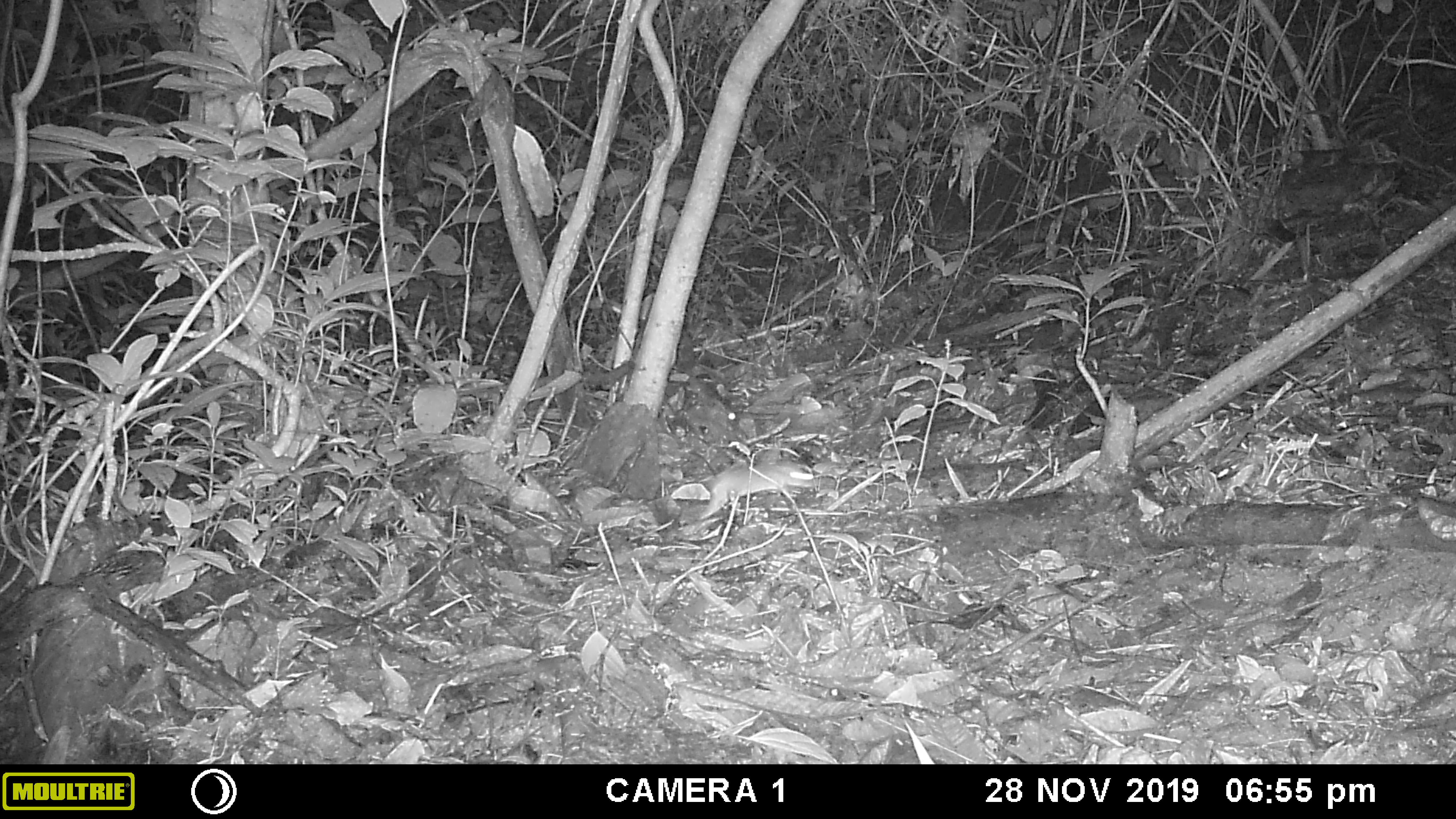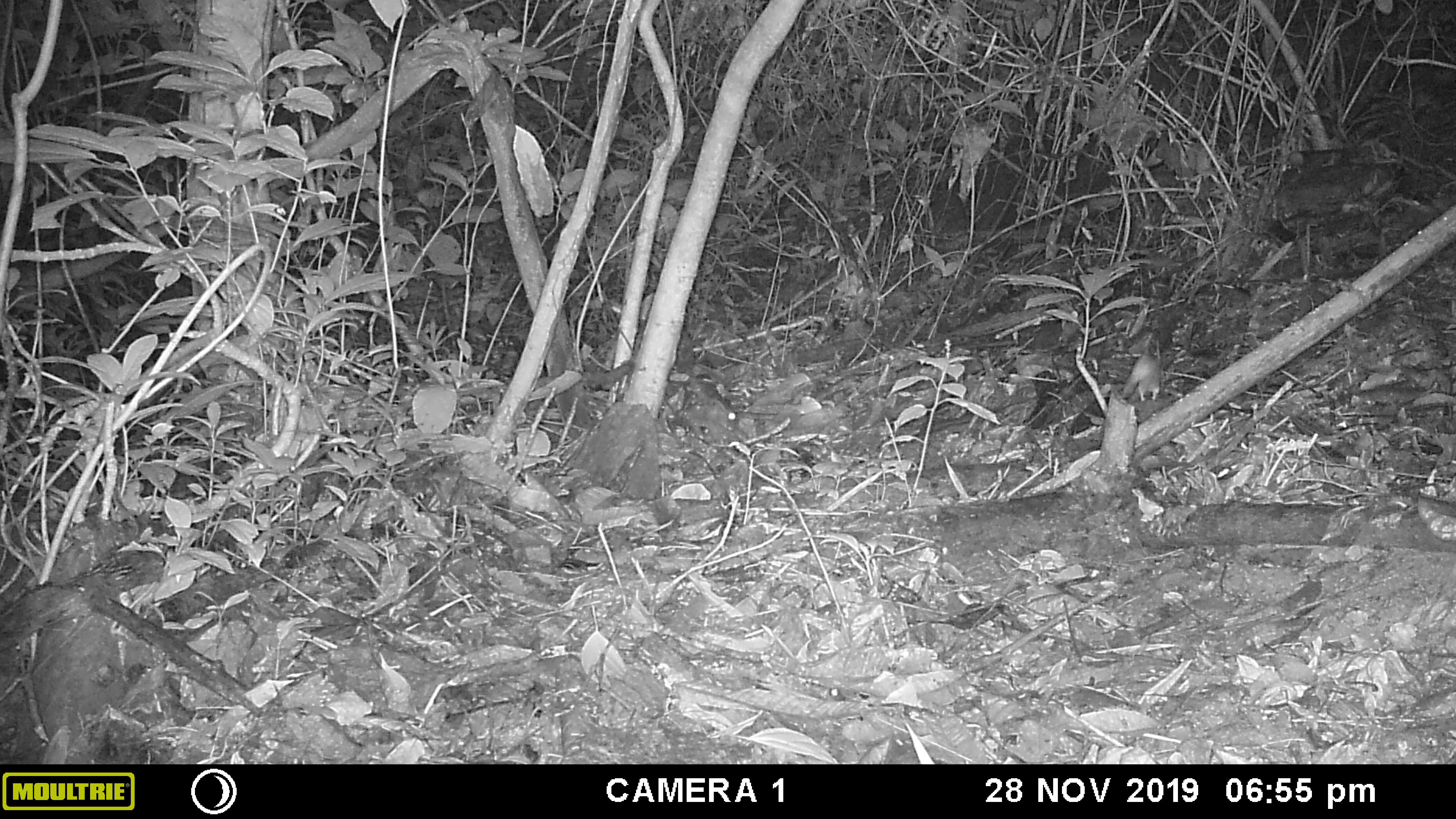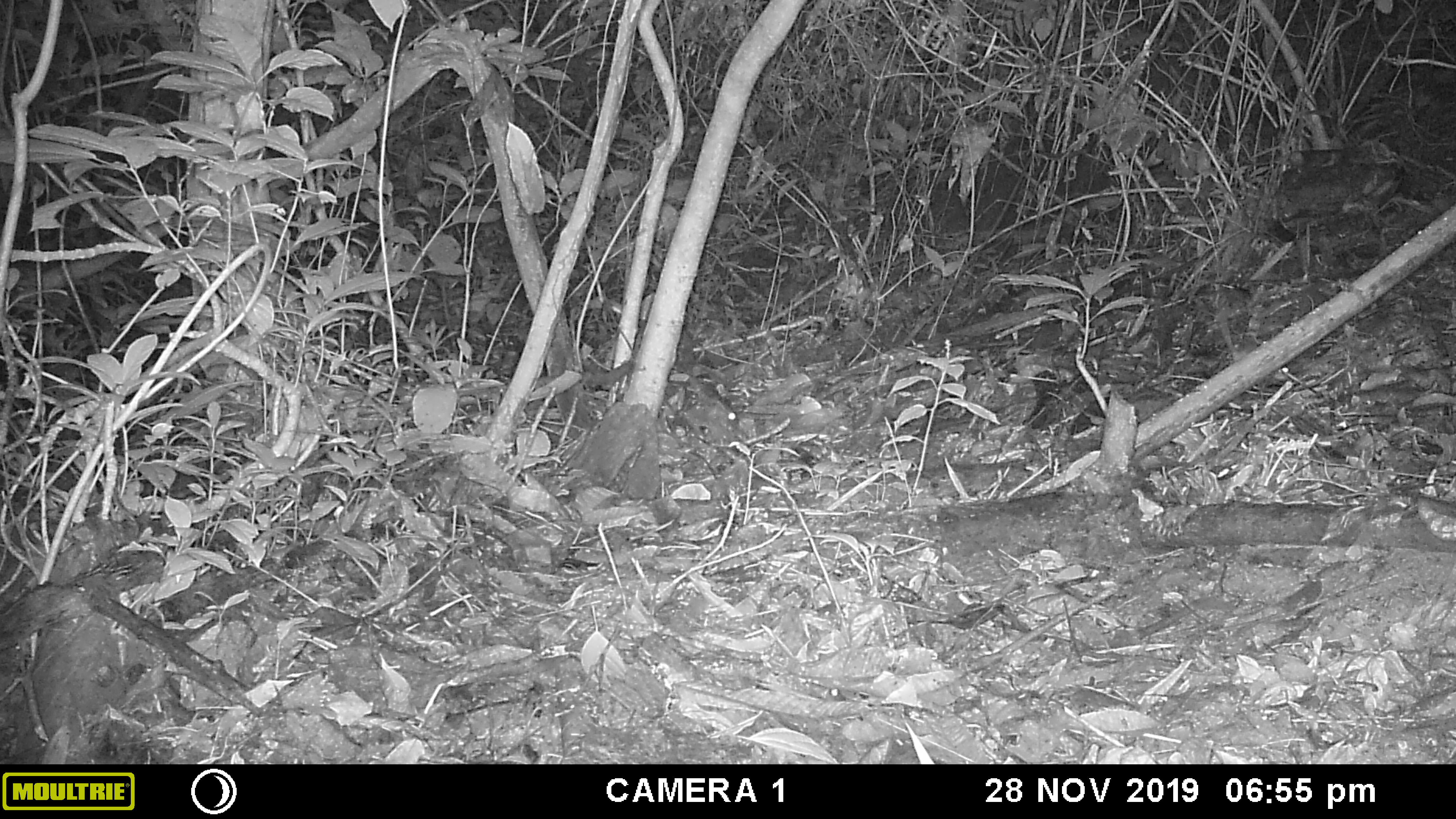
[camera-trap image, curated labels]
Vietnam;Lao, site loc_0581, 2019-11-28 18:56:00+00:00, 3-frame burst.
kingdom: Animalia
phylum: Chordata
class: Mammalia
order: Rodentia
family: Muridae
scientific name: Muridae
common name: old-world mice and rats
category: unidentified murid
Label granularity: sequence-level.